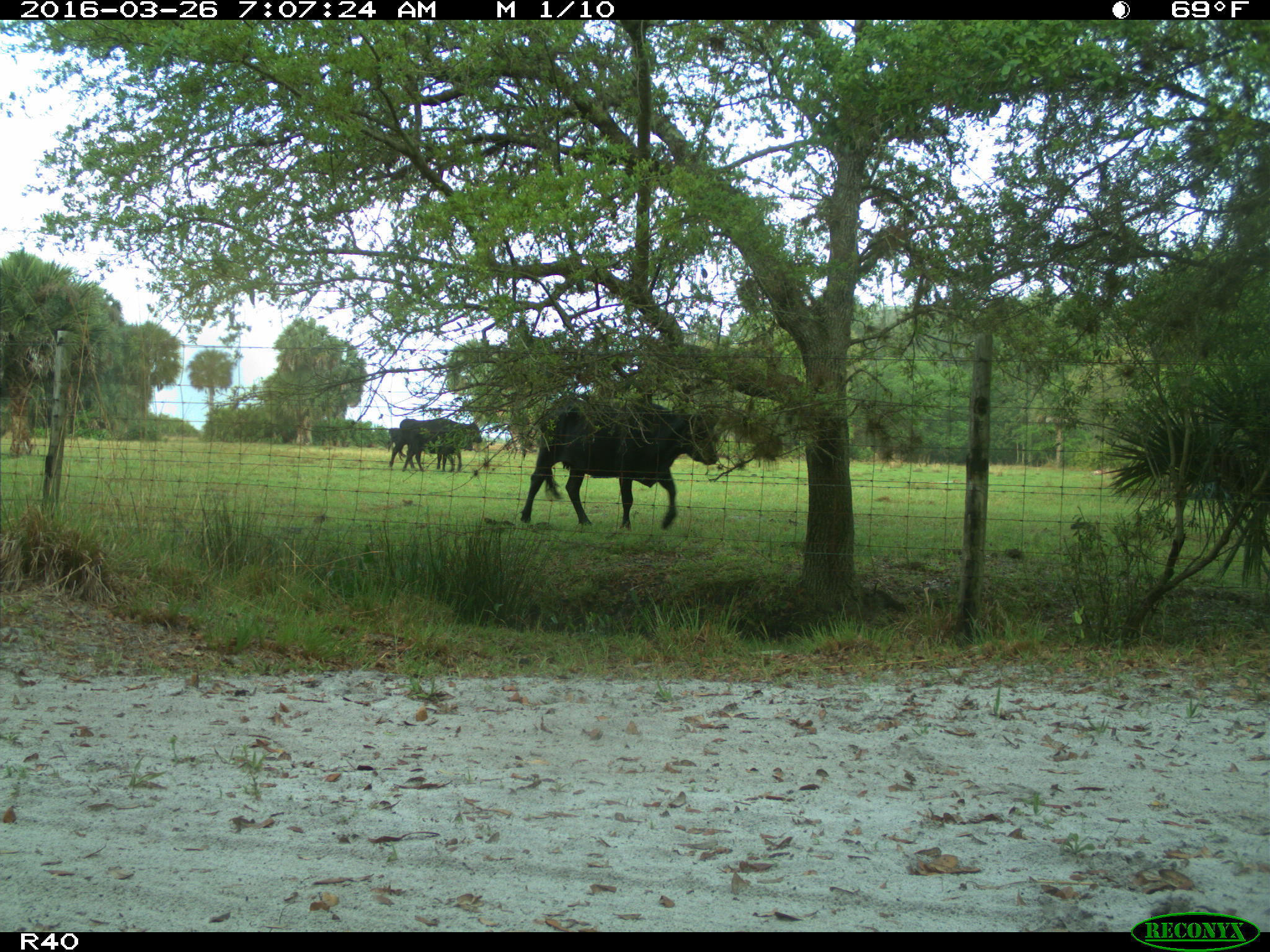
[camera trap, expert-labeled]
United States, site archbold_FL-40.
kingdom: Animalia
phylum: Chordata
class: Mammalia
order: Artiodactyla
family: Bovidae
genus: Bos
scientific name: Bos taurus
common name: domestic cow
Bos taurus (domestic cow).